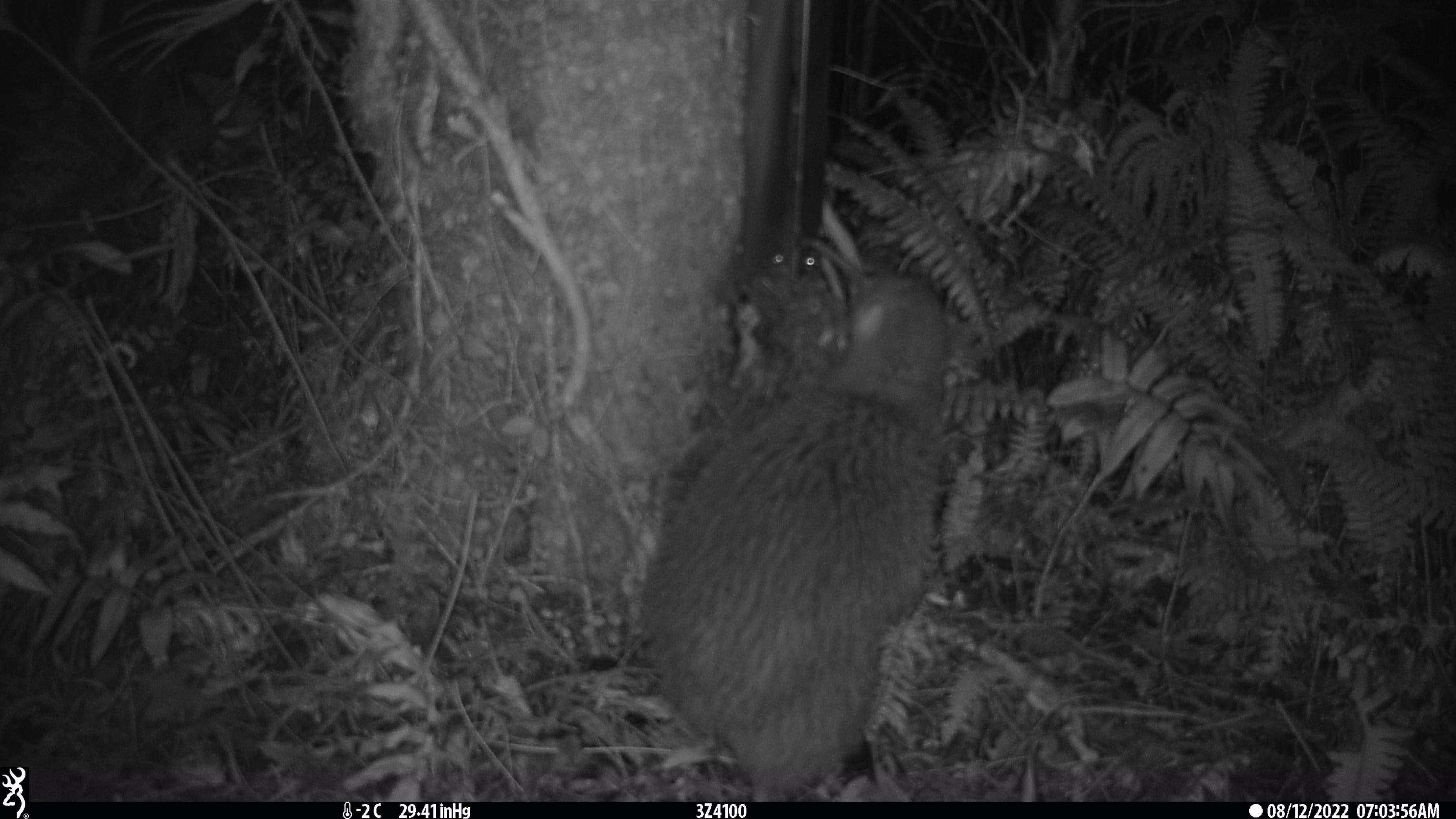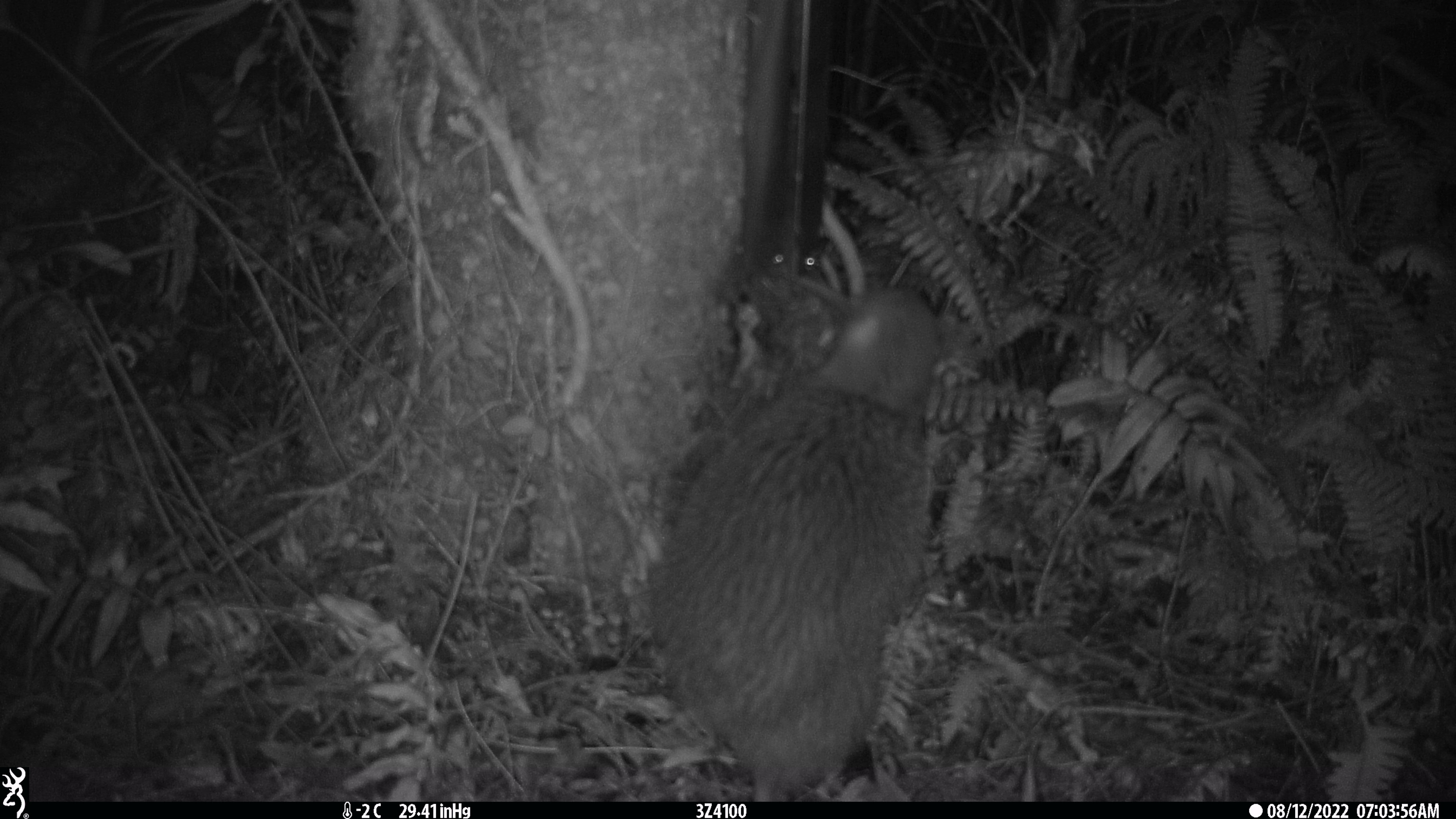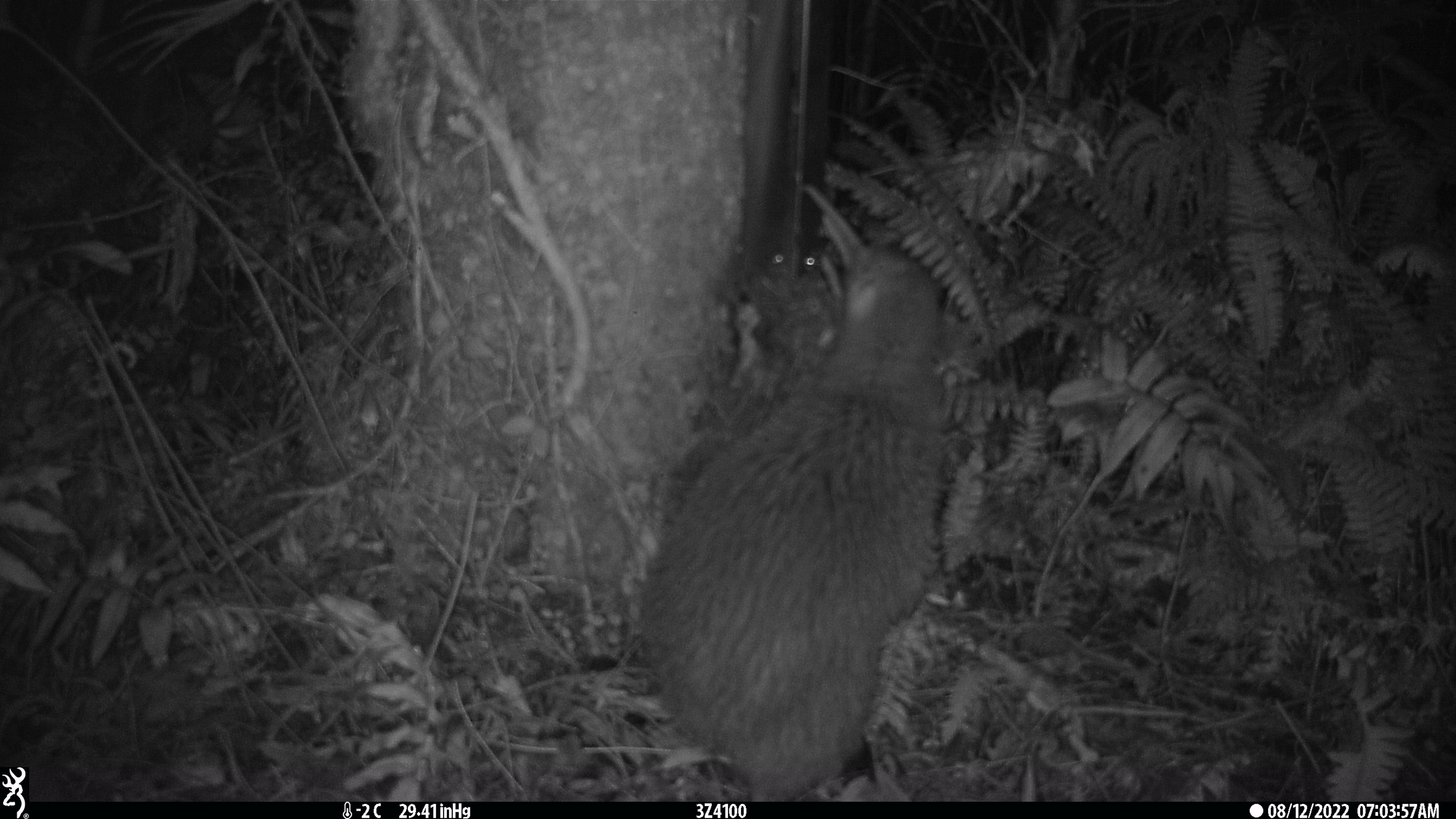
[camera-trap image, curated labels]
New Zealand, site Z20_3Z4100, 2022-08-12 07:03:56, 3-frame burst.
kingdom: Animalia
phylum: Chordata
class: Aves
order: Apterygiformes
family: Apterygidae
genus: Apteryx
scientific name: Apteryx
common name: kiwi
Kiwi (Apteryx).